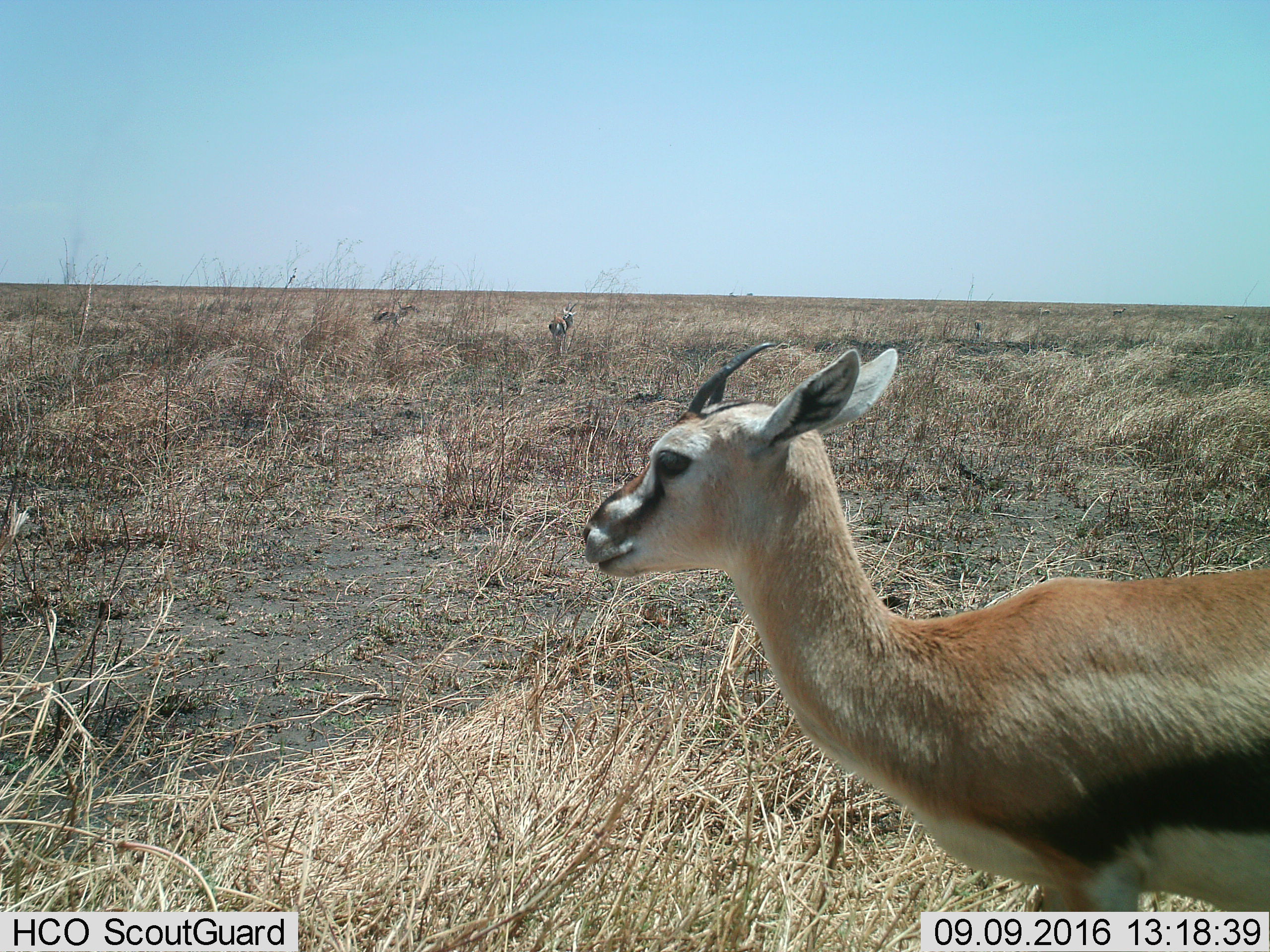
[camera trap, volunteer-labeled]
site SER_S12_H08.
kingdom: Animalia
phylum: Chordata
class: Mammalia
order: Artiodactyla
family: Bovidae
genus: Eudorcas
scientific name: Eudorcas thomsonii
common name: thomson's gazelle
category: gazellethomsons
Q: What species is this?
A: Gazellethomsons (thomson's gazelle) (Eudorcas thomsonii).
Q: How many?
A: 3.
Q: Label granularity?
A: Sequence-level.